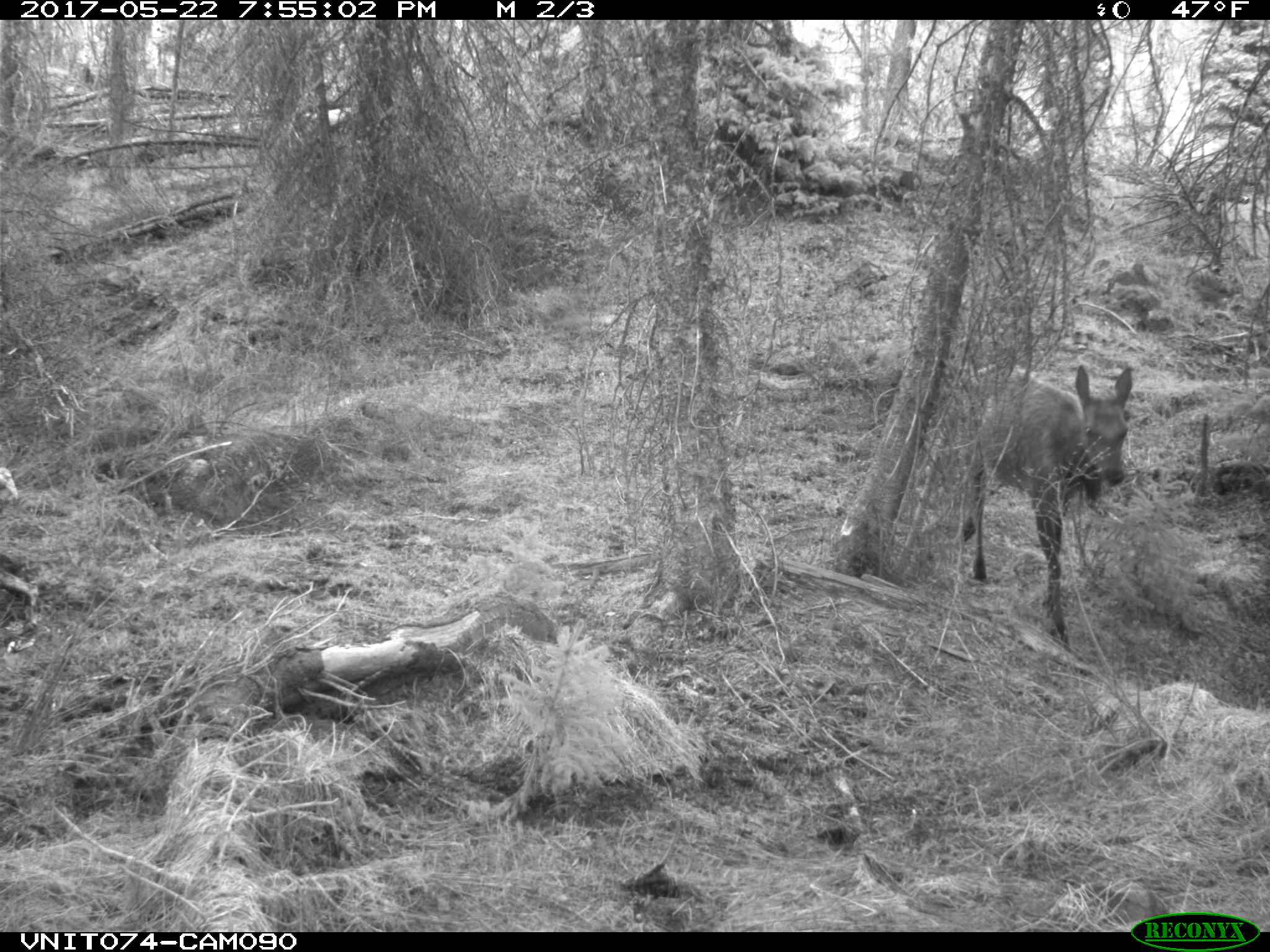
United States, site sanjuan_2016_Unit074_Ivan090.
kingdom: Animalia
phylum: Chordata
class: Mammalia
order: Artiodactyla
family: Cervidae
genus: Cervus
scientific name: Cervus elaphus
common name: red deer